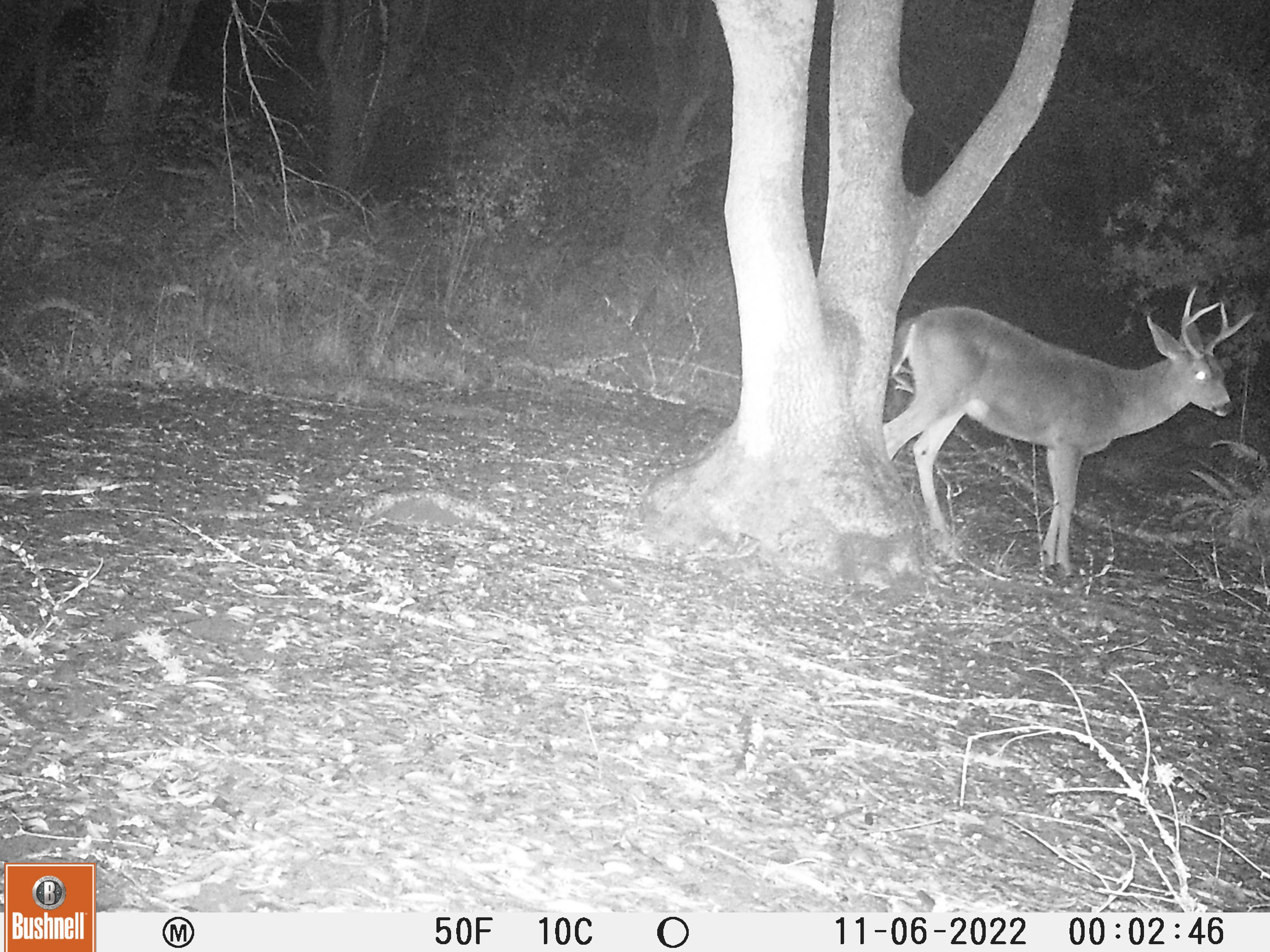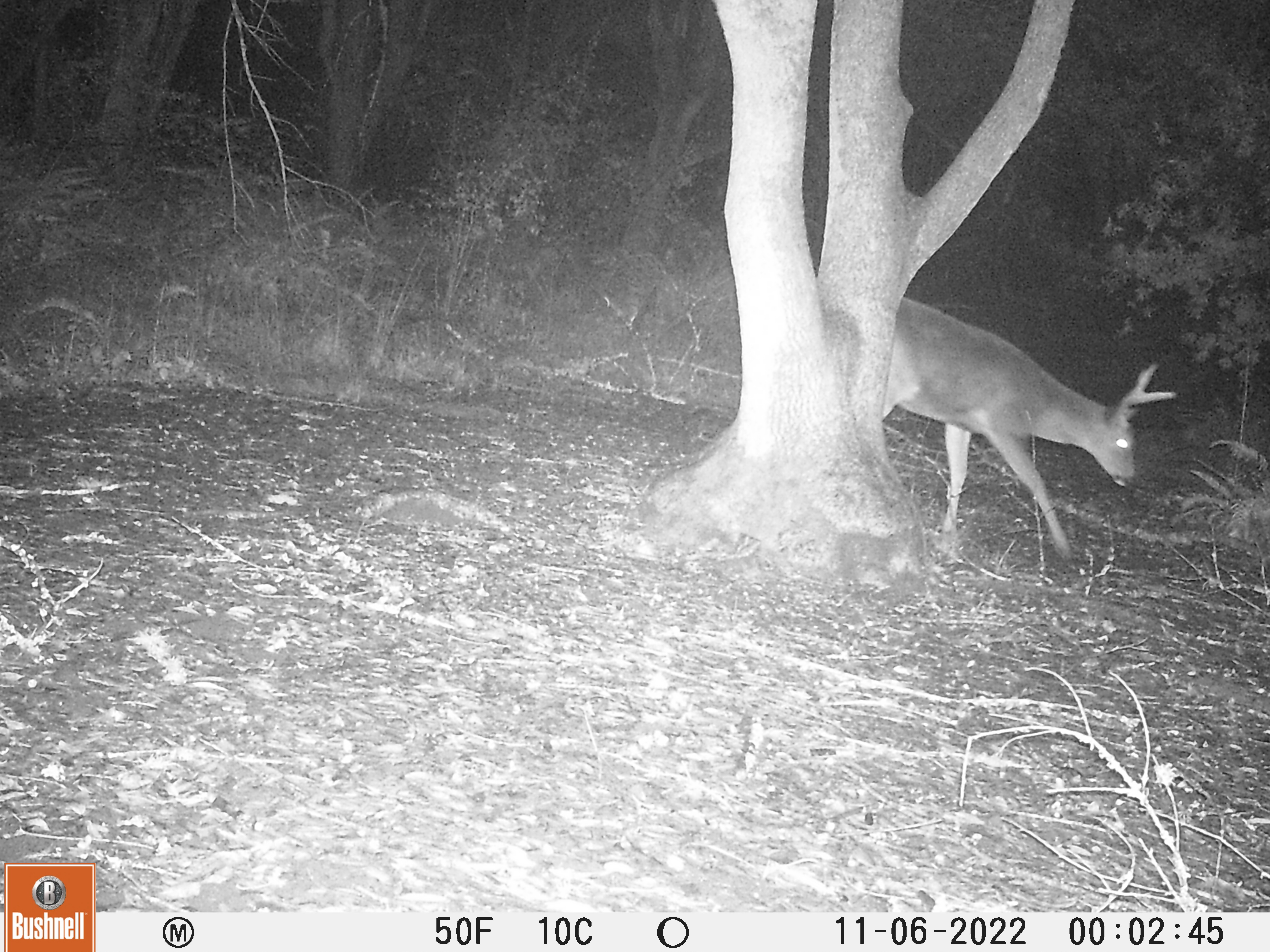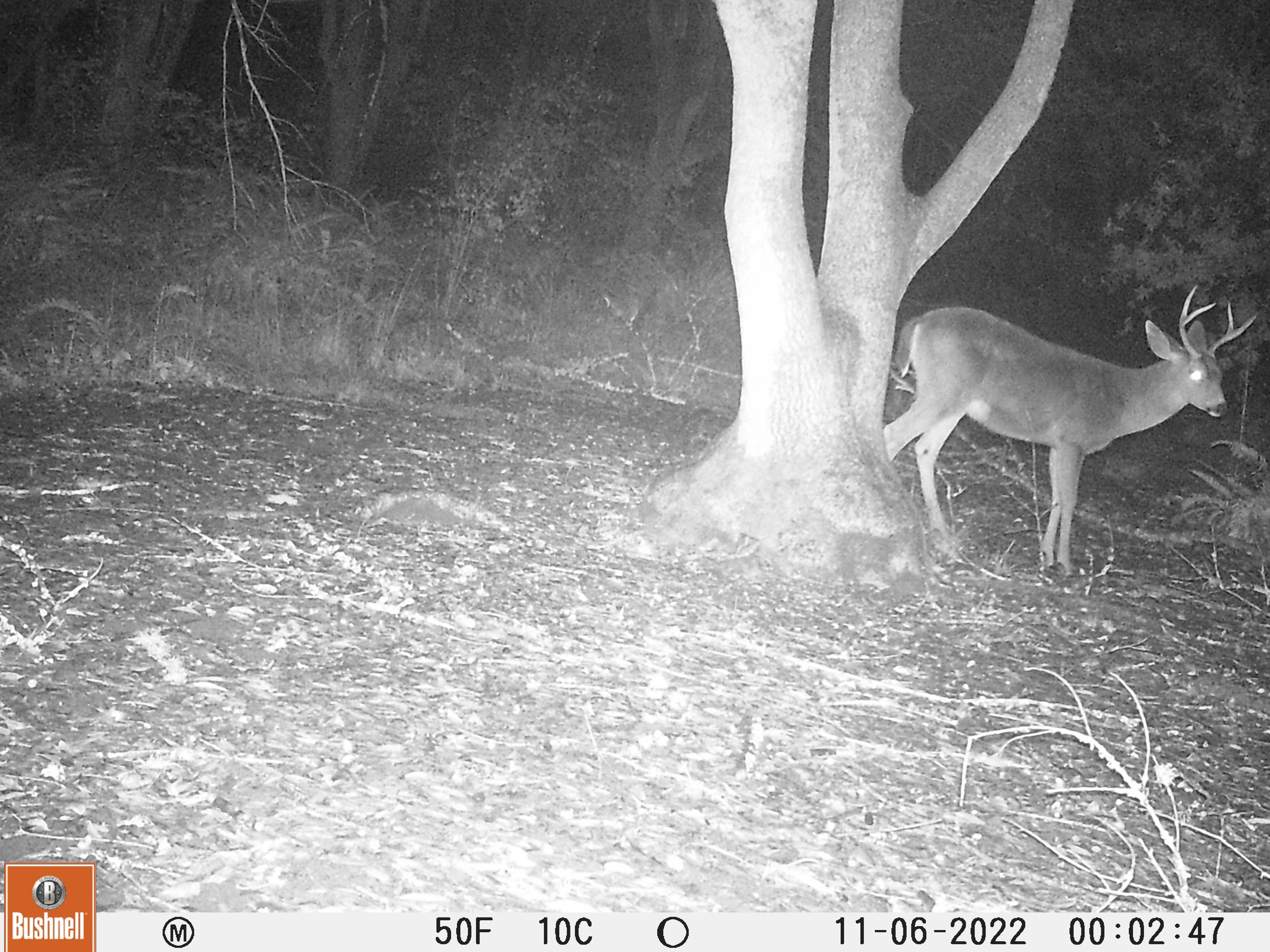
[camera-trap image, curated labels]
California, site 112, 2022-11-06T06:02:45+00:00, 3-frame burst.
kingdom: Animalia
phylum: Chordata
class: Mammalia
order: Artiodactyla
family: Cervidae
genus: Odocoileus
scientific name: Odocoileus hemionus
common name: mule deer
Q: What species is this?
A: Mule deer (Odocoileus hemionus).